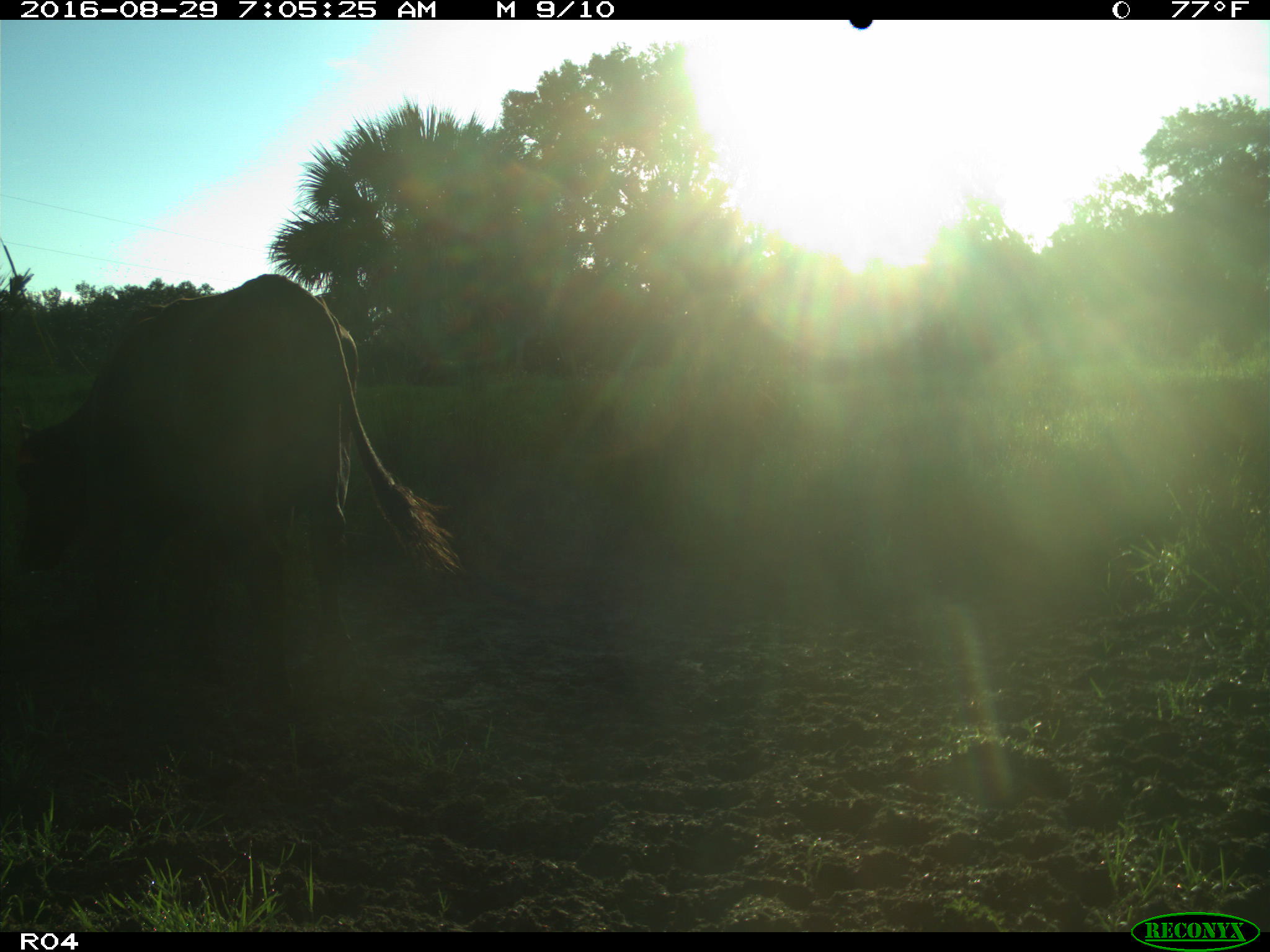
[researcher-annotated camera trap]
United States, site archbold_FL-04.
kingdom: Animalia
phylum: Chordata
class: Mammalia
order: Artiodactyla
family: Bovidae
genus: Bos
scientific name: Bos taurus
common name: domestic cow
Bos taurus (domestic cow).